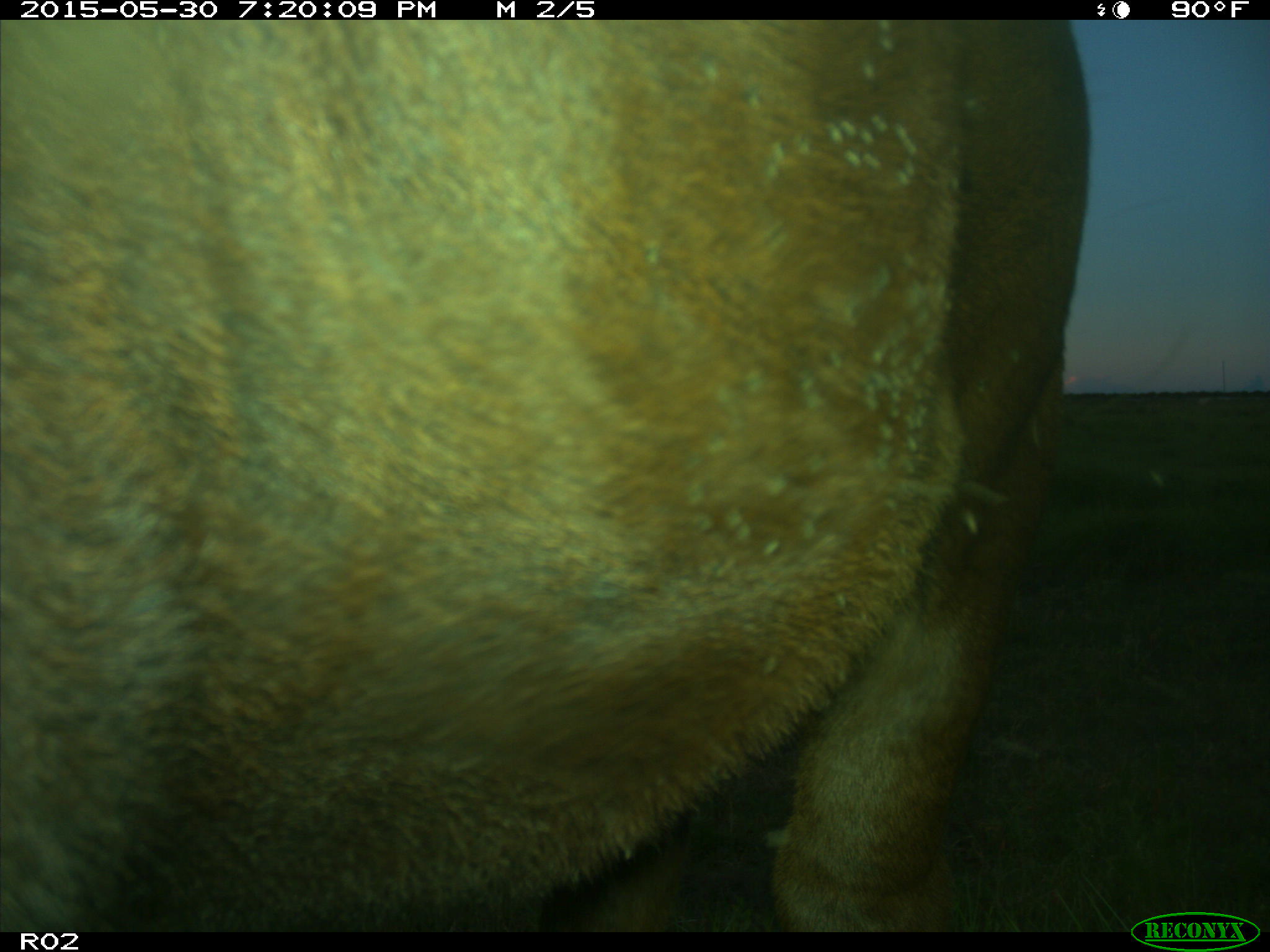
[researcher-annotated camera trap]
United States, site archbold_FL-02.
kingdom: Animalia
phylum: Chordata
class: Mammalia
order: Artiodactyla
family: Bovidae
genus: Bos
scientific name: Bos taurus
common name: domestic cow